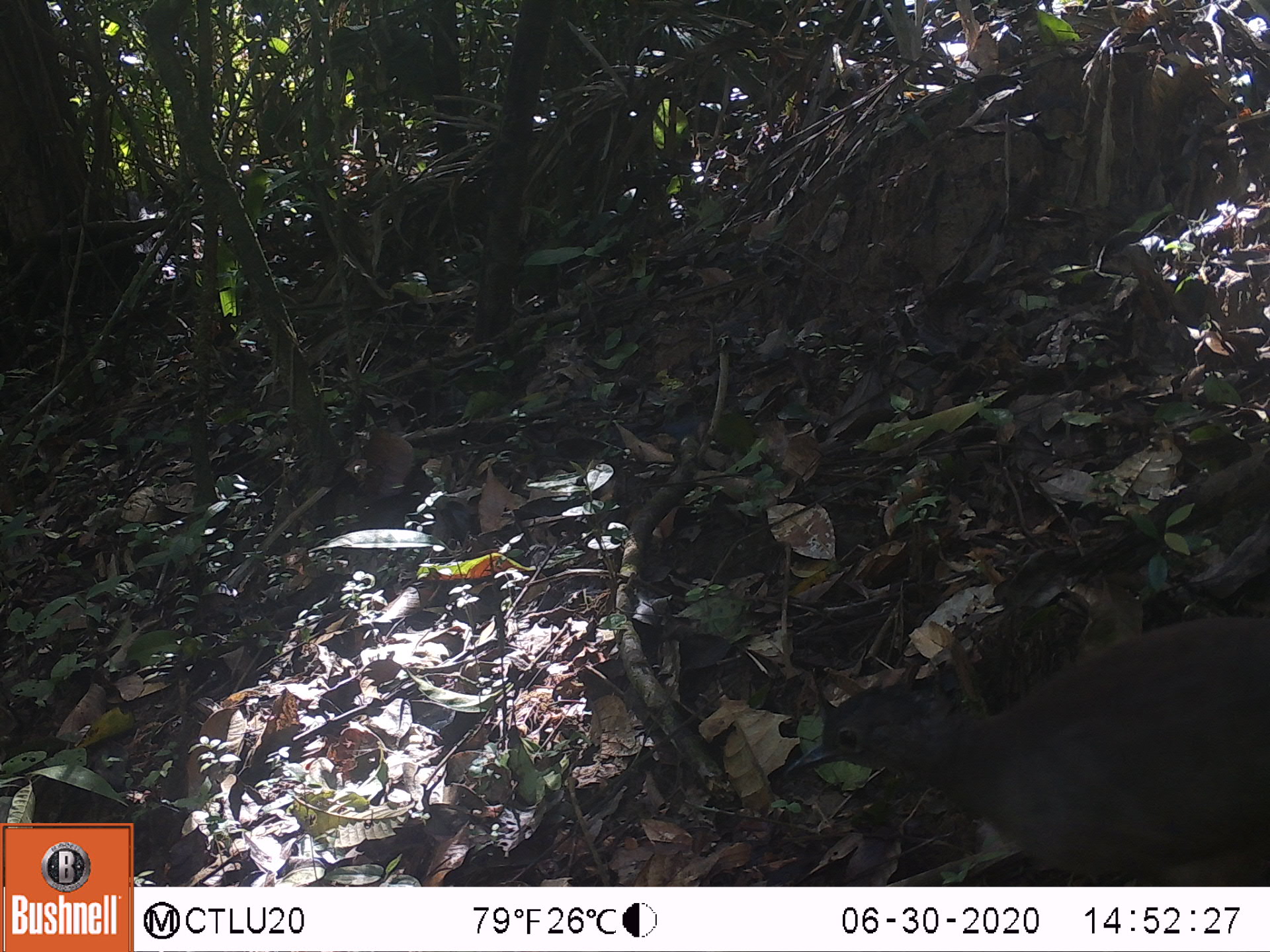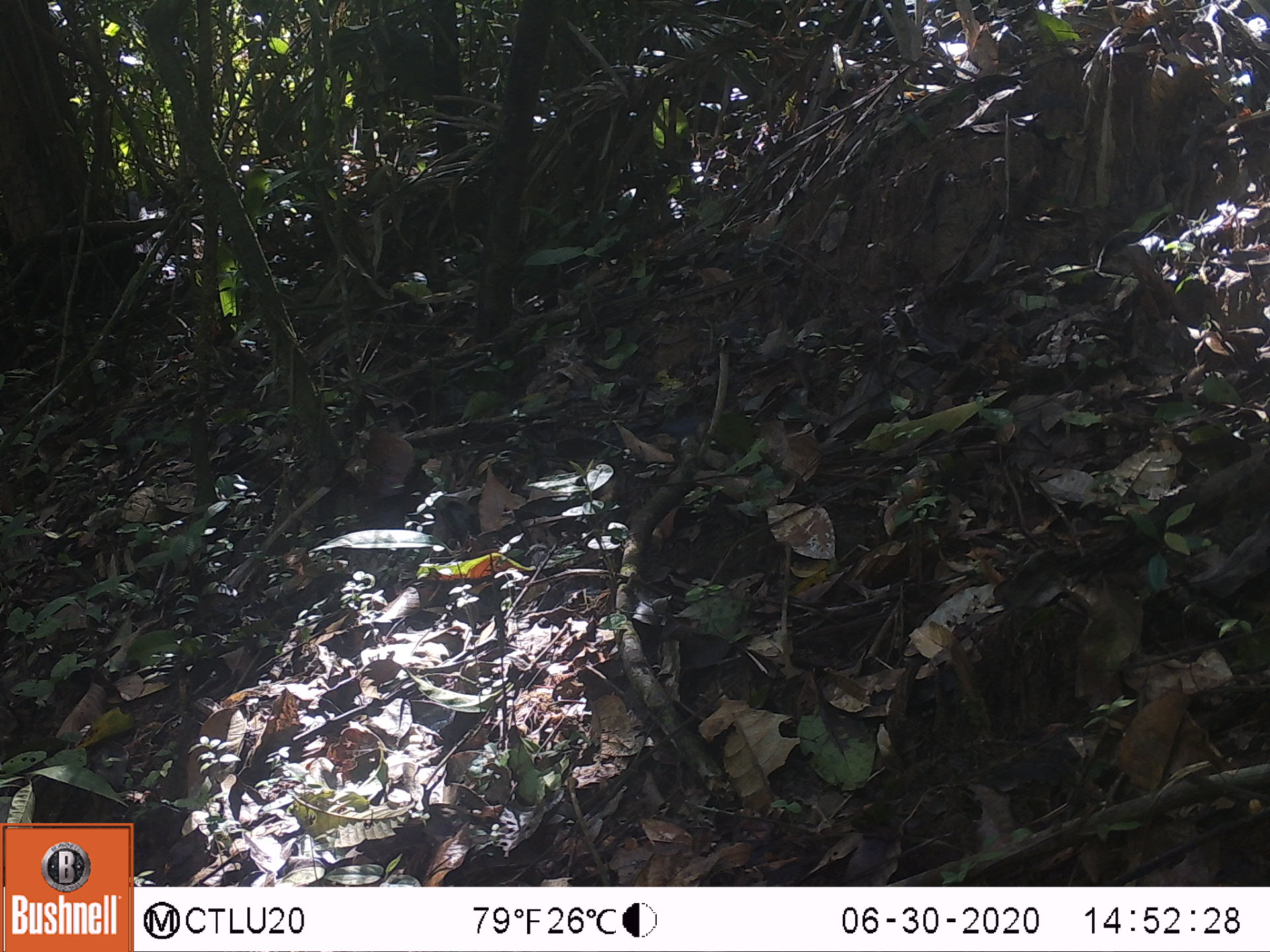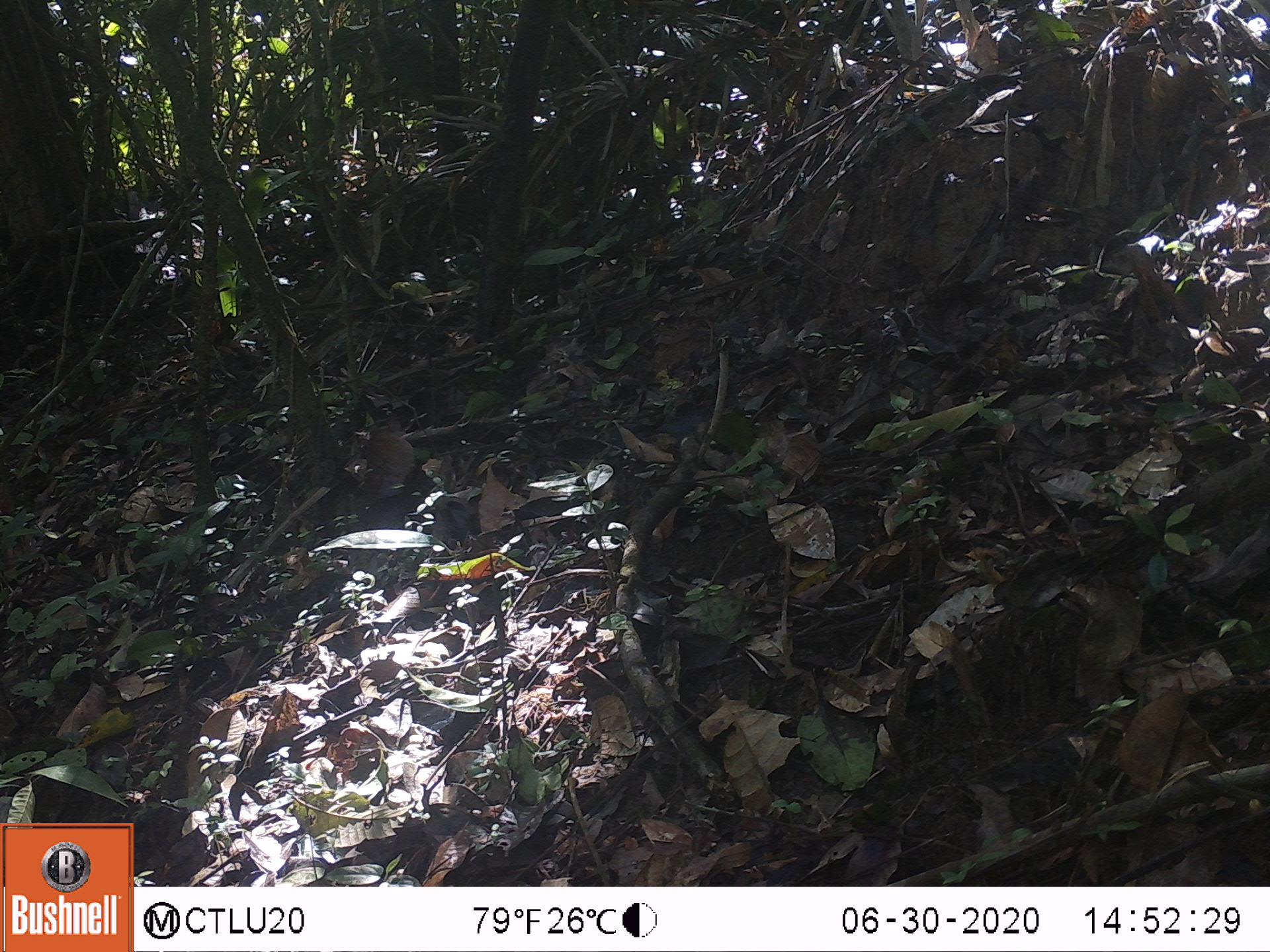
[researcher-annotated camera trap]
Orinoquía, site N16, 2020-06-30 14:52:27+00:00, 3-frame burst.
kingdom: Animalia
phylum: Chordata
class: Aves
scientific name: Aves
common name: bird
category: unknown bird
Unknown bird (bird) (Aves).